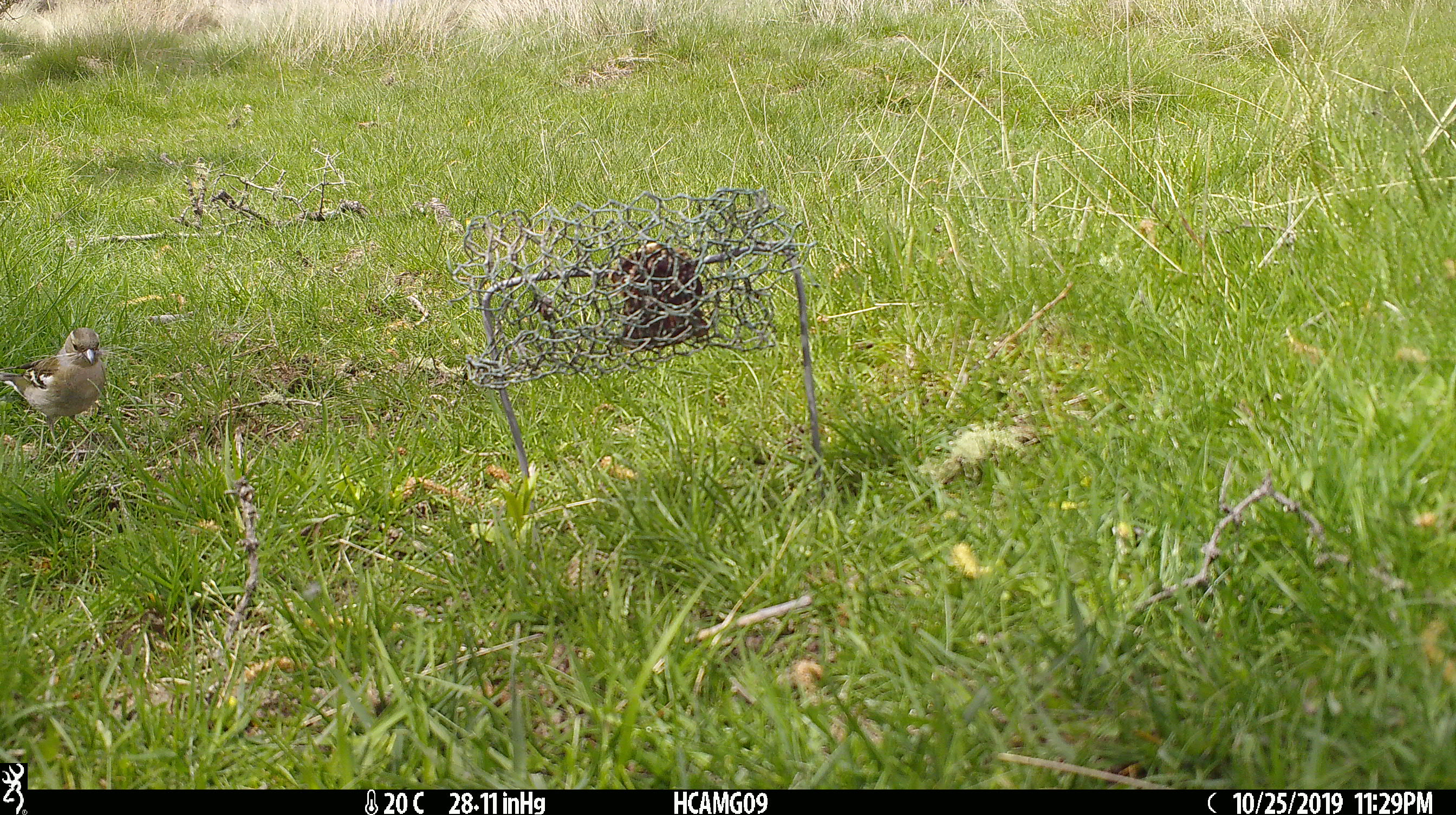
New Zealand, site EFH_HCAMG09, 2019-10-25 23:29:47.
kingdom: Animalia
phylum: Chordata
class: Aves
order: Passeriformes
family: Fringillidae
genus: Fringilla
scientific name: Fringilla coelebs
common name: common chaffinch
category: chaffinch